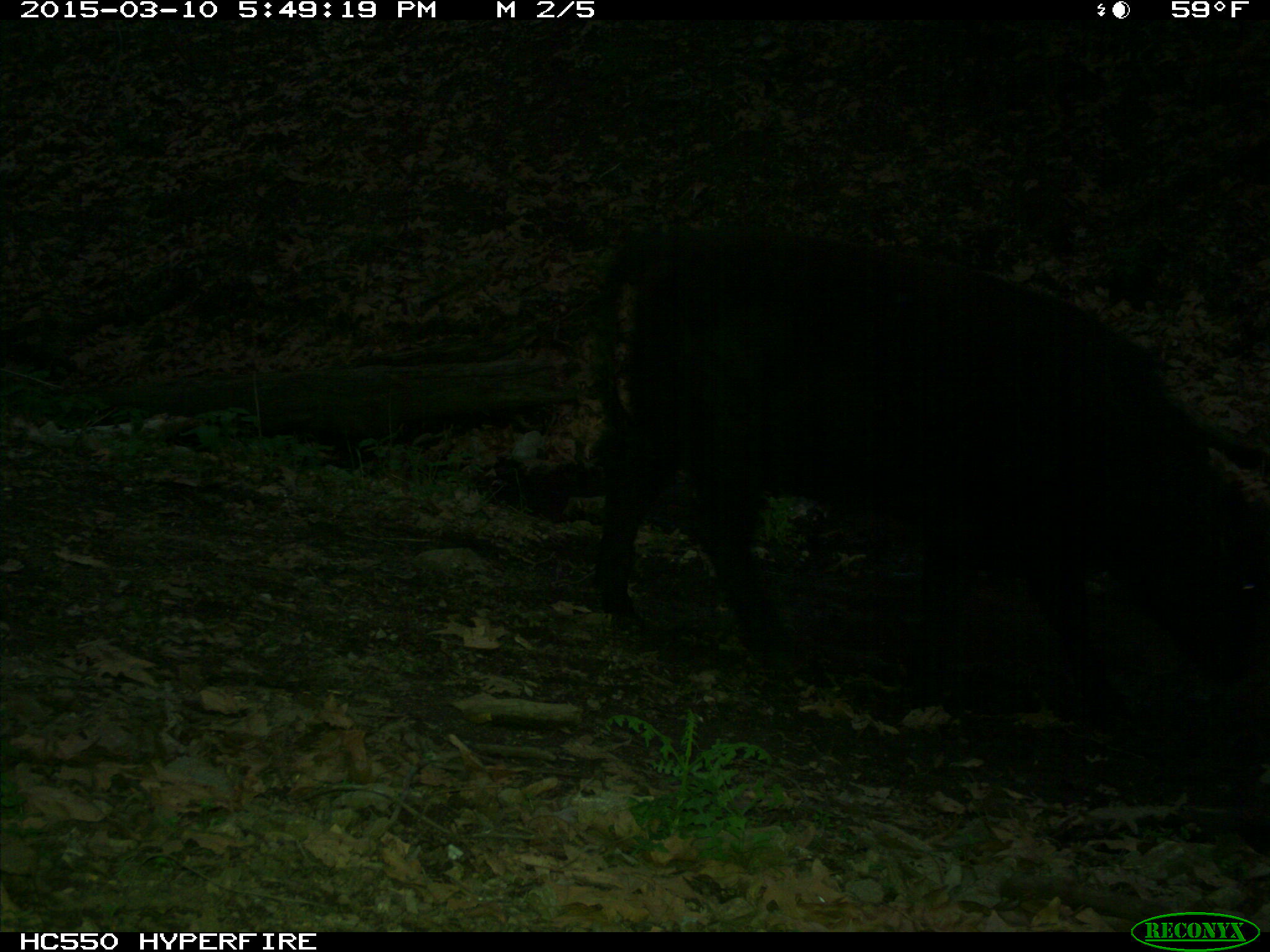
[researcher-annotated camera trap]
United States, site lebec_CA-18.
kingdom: Animalia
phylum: Chordata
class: Mammalia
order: Artiodactyla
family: Bovidae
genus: Bos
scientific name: Bos taurus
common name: domestic cow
Bos taurus (domestic cow).